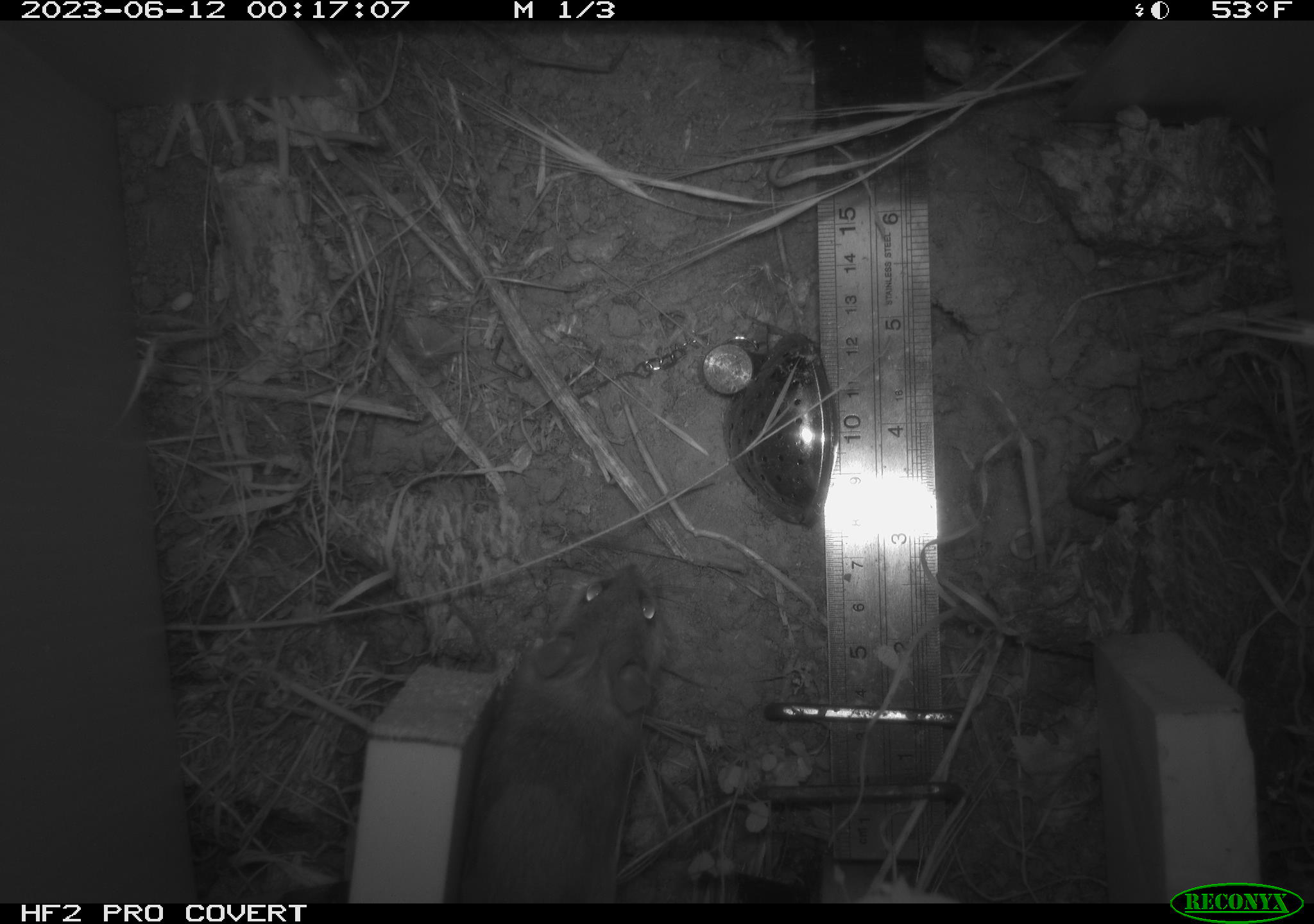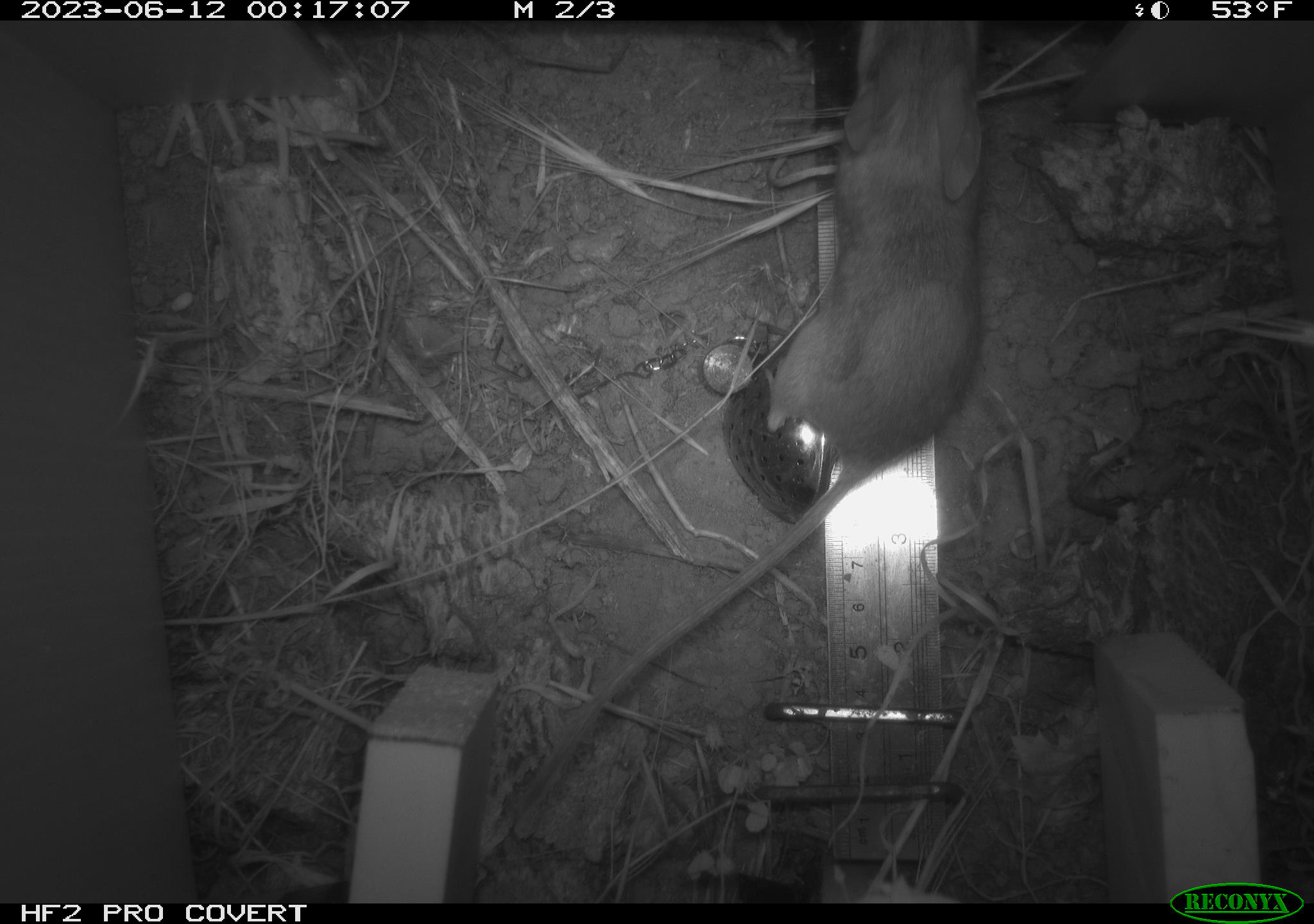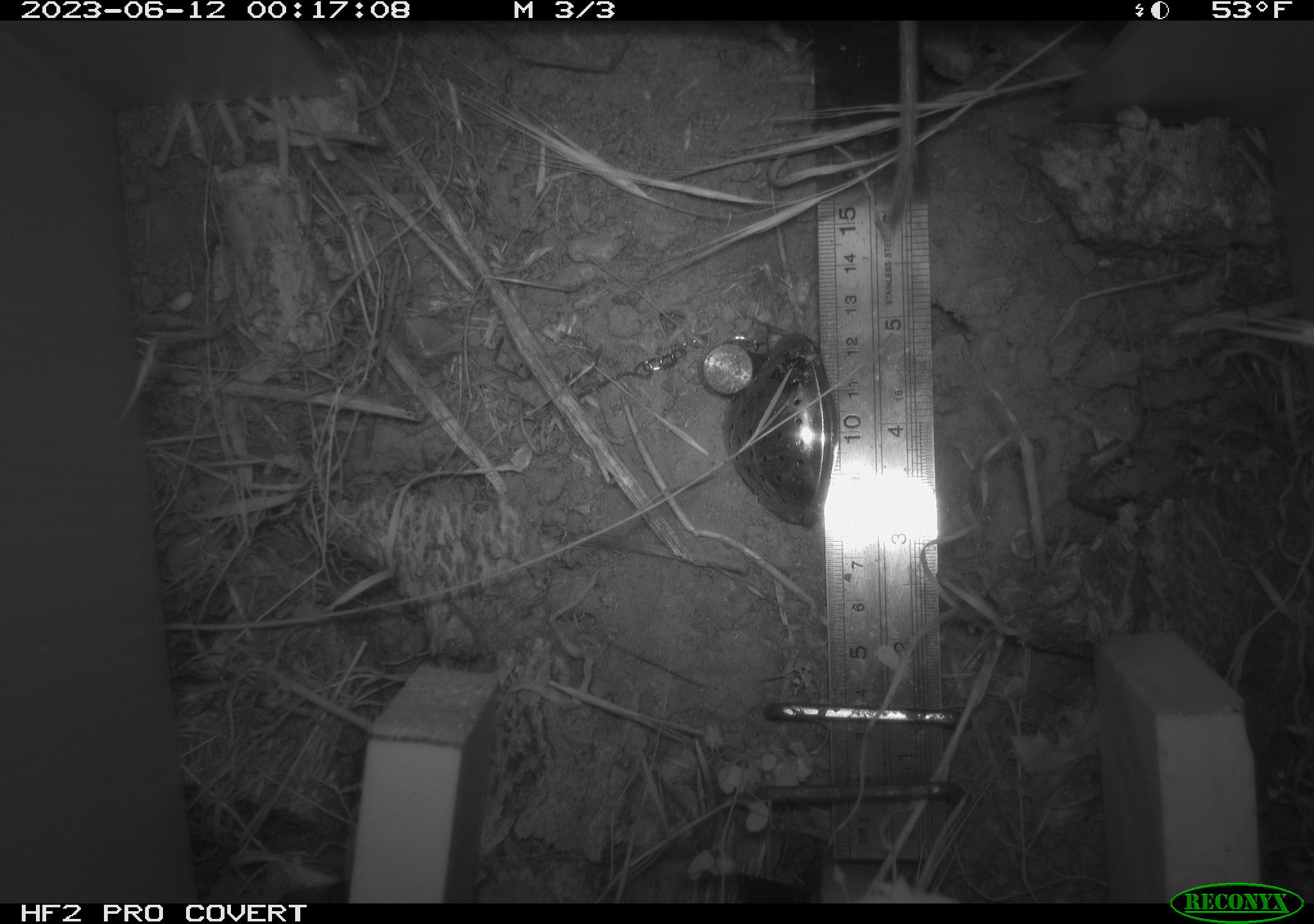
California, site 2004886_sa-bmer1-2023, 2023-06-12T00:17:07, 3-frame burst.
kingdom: Animalia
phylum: Chordata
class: Mammalia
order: Rodentia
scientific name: Rodentia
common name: mouse species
Mouse species (Rodentia).